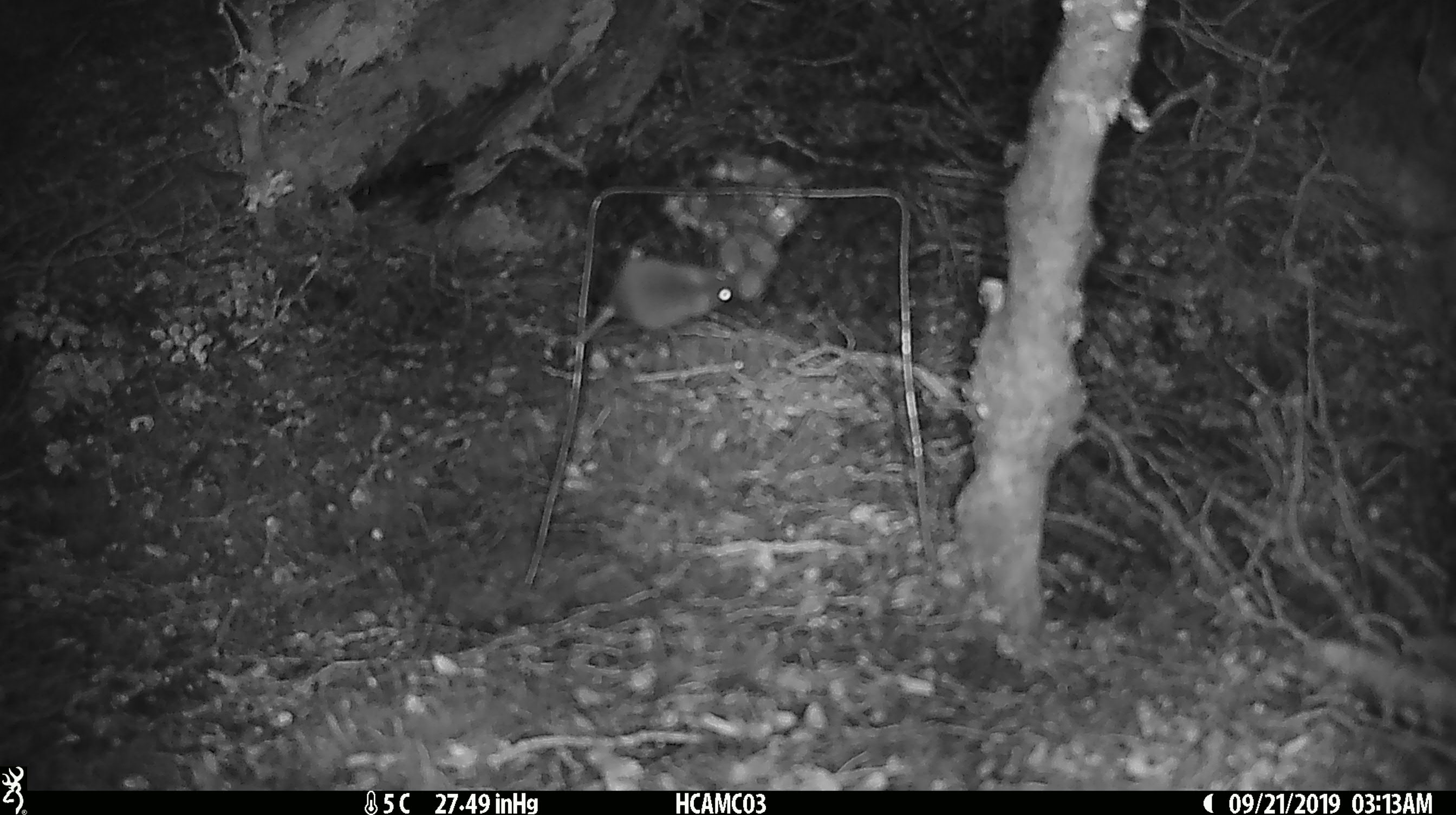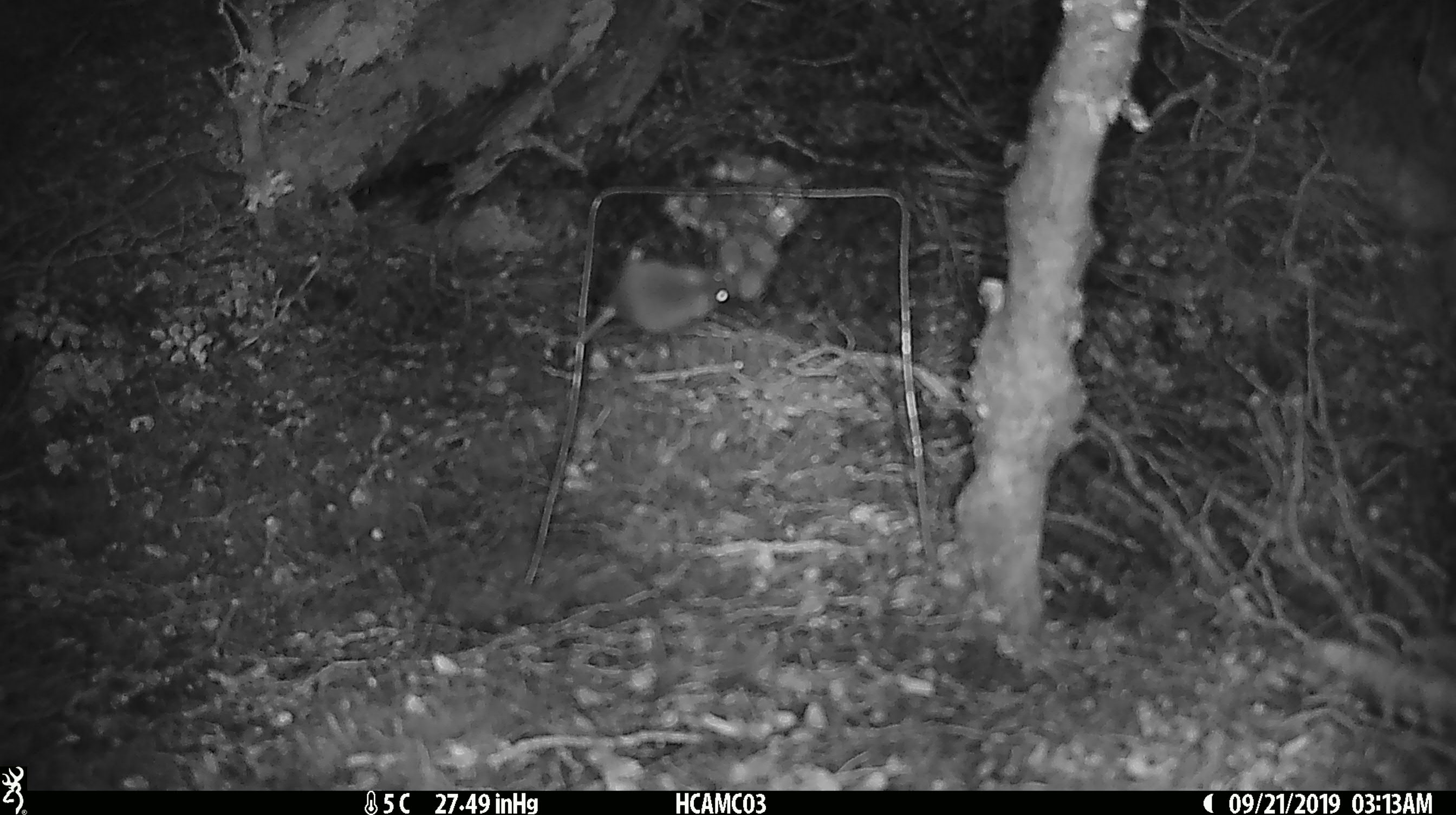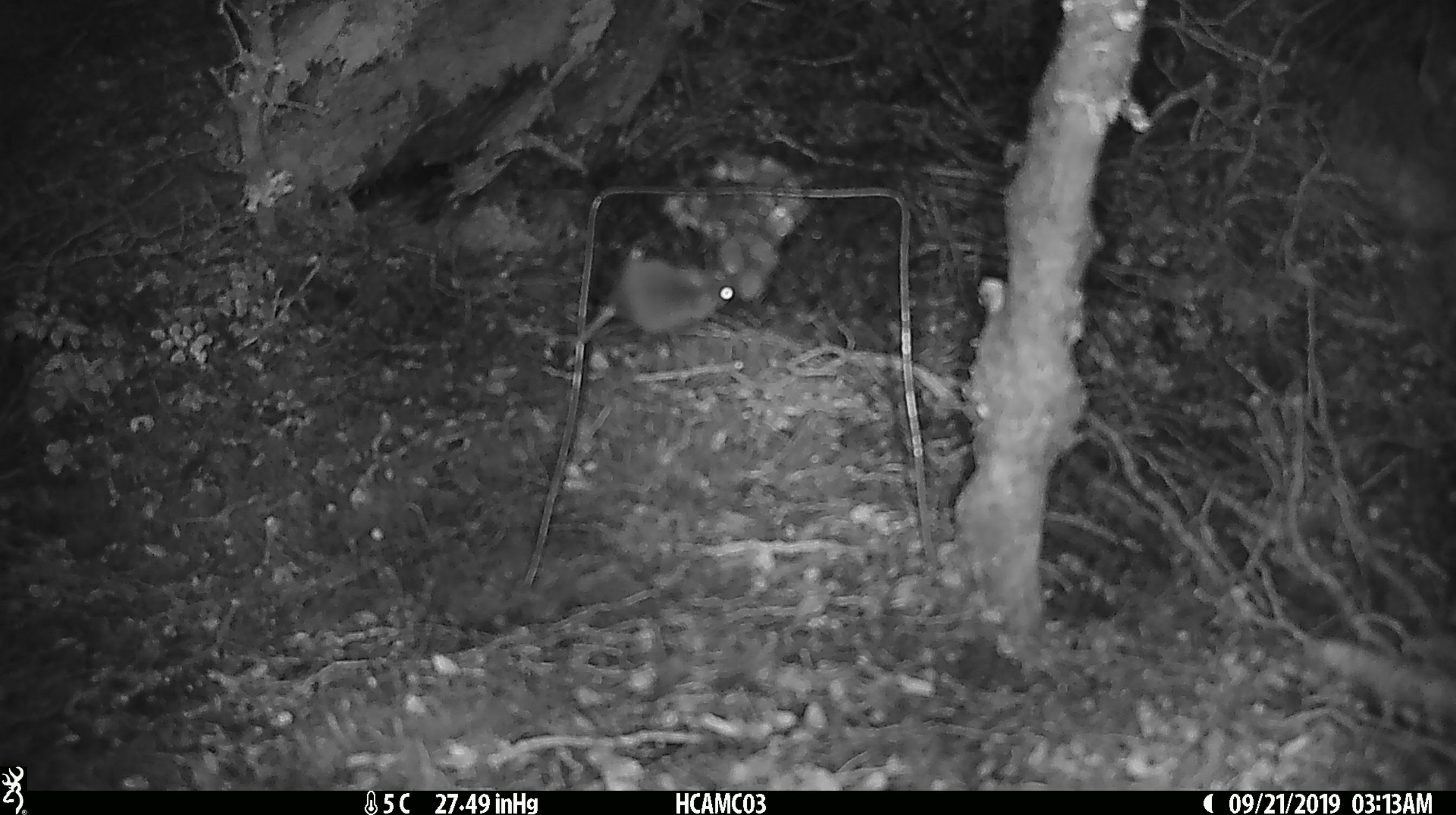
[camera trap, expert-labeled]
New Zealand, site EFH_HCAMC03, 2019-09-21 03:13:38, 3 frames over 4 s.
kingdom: Animalia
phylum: Chordata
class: Mammalia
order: Rodentia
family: Muridae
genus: Mus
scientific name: Mus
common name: mouse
Mouse (Mus).